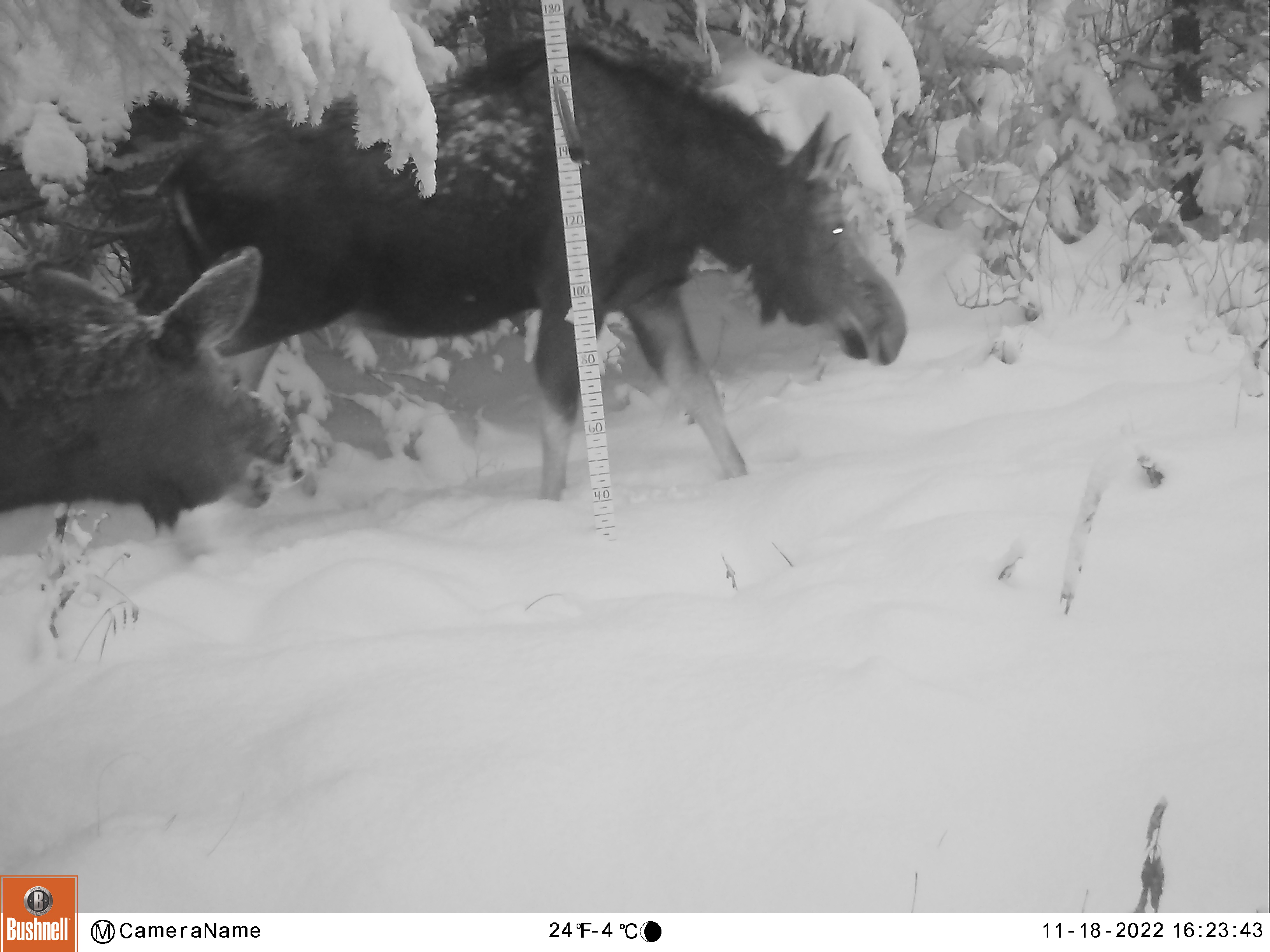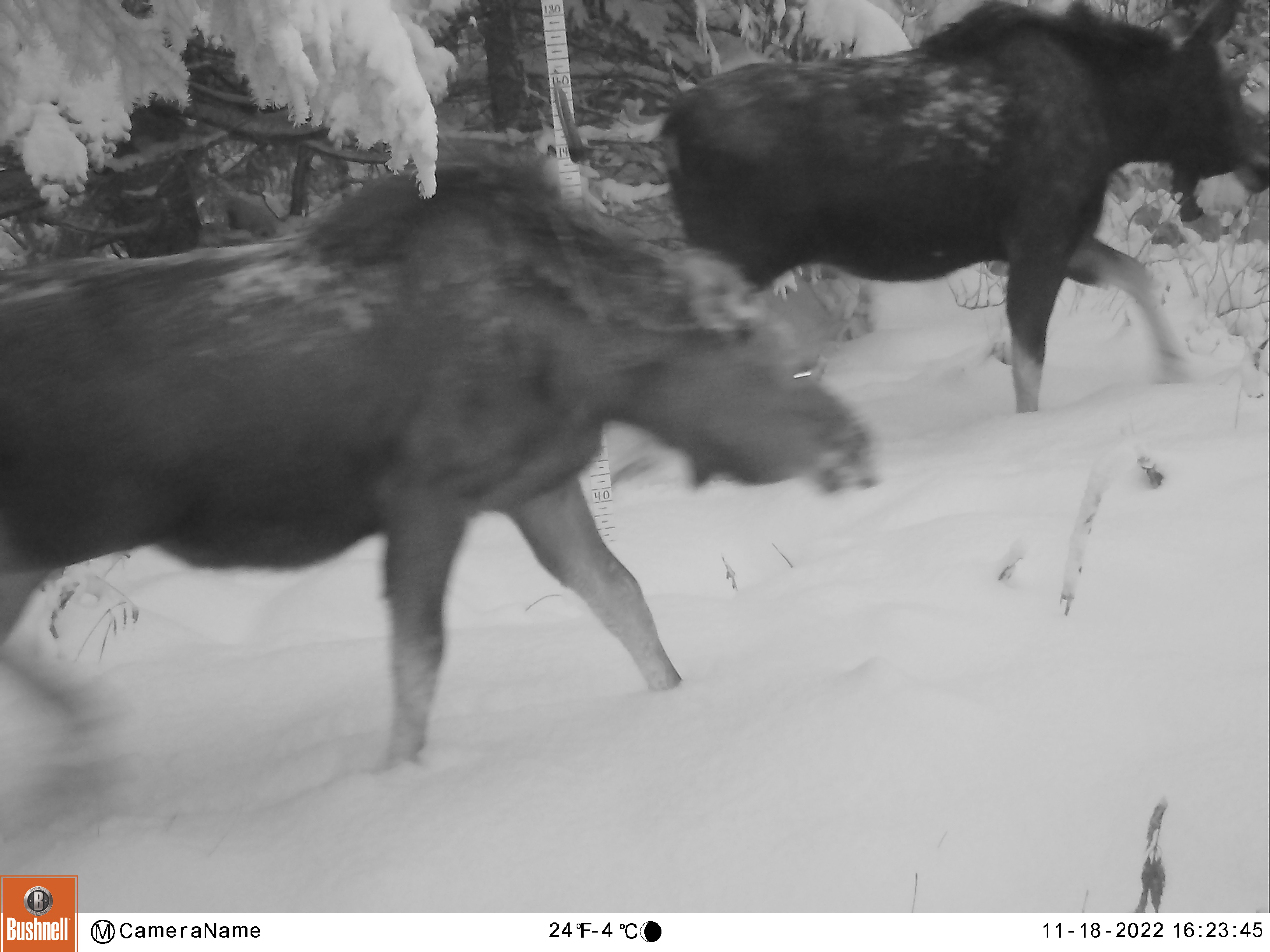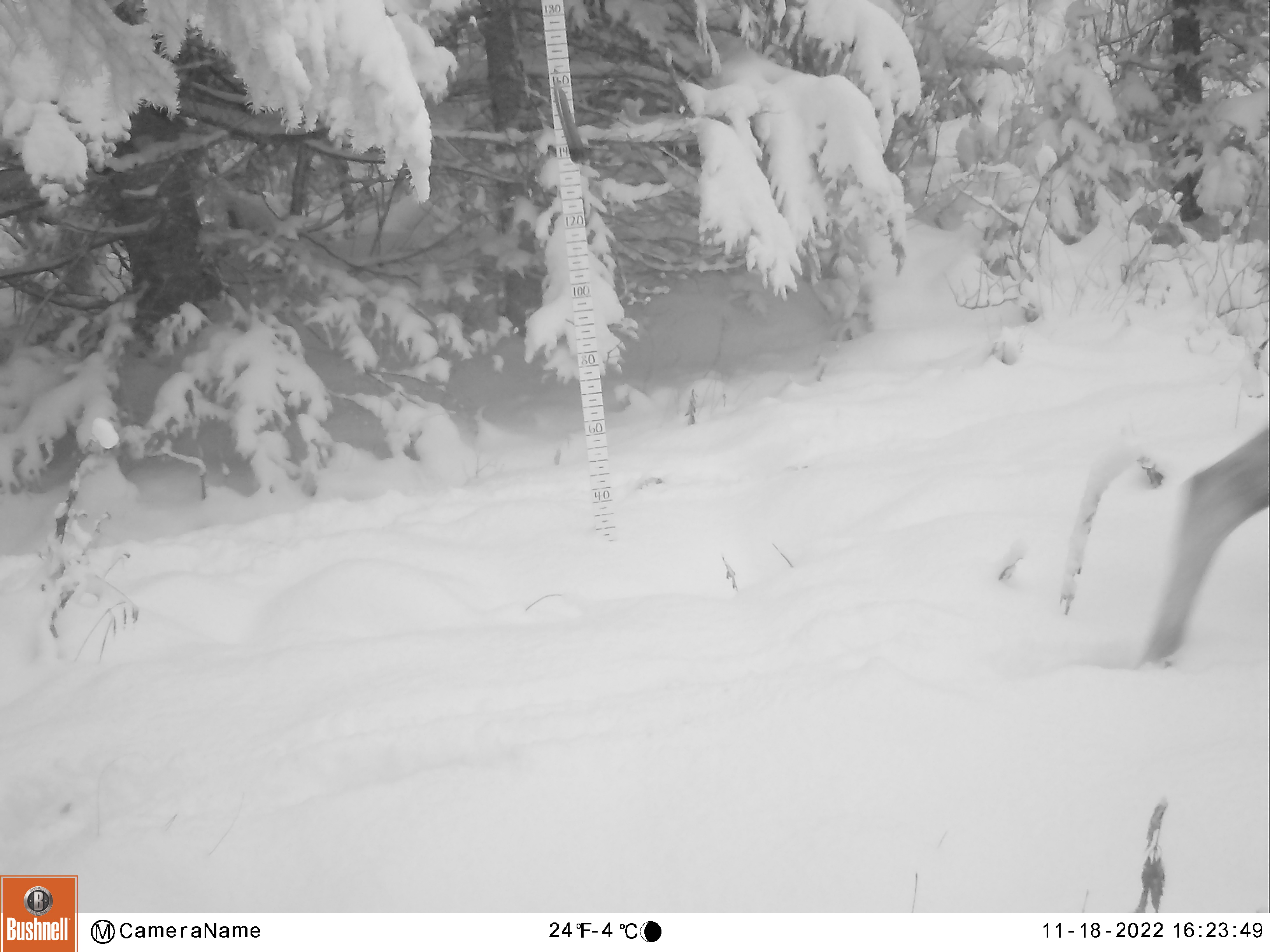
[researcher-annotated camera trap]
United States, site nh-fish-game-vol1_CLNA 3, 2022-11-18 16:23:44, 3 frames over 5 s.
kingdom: Animalia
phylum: Chordata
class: Mammalia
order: Artiodactyla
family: Cervidae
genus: Alces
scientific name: Alces alces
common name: moose